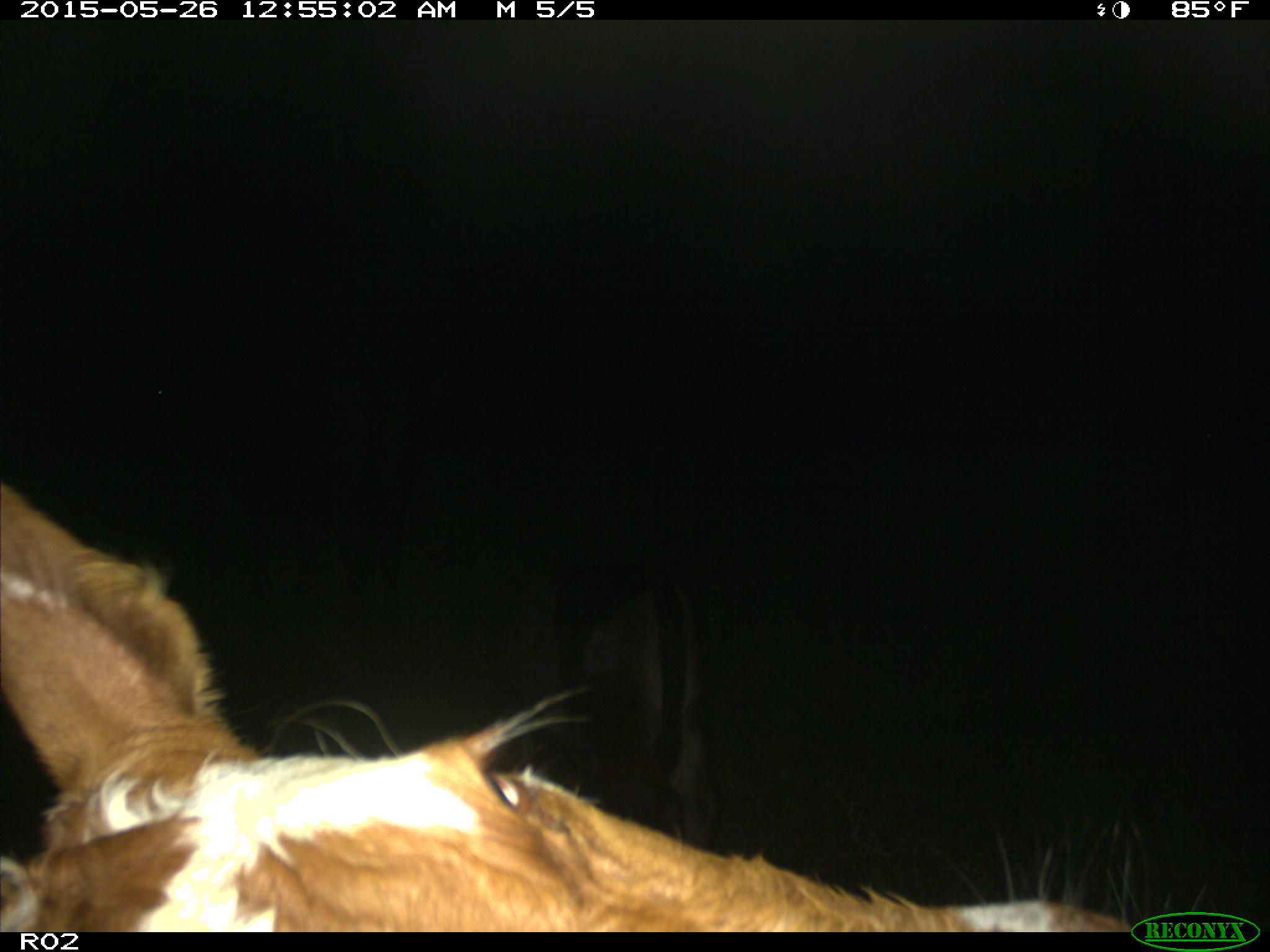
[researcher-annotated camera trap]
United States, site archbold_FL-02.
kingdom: Animalia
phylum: Chordata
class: Mammalia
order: Artiodactyla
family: Bovidae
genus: Bos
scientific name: Bos taurus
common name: domestic cow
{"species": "Bos taurus (domestic cow)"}